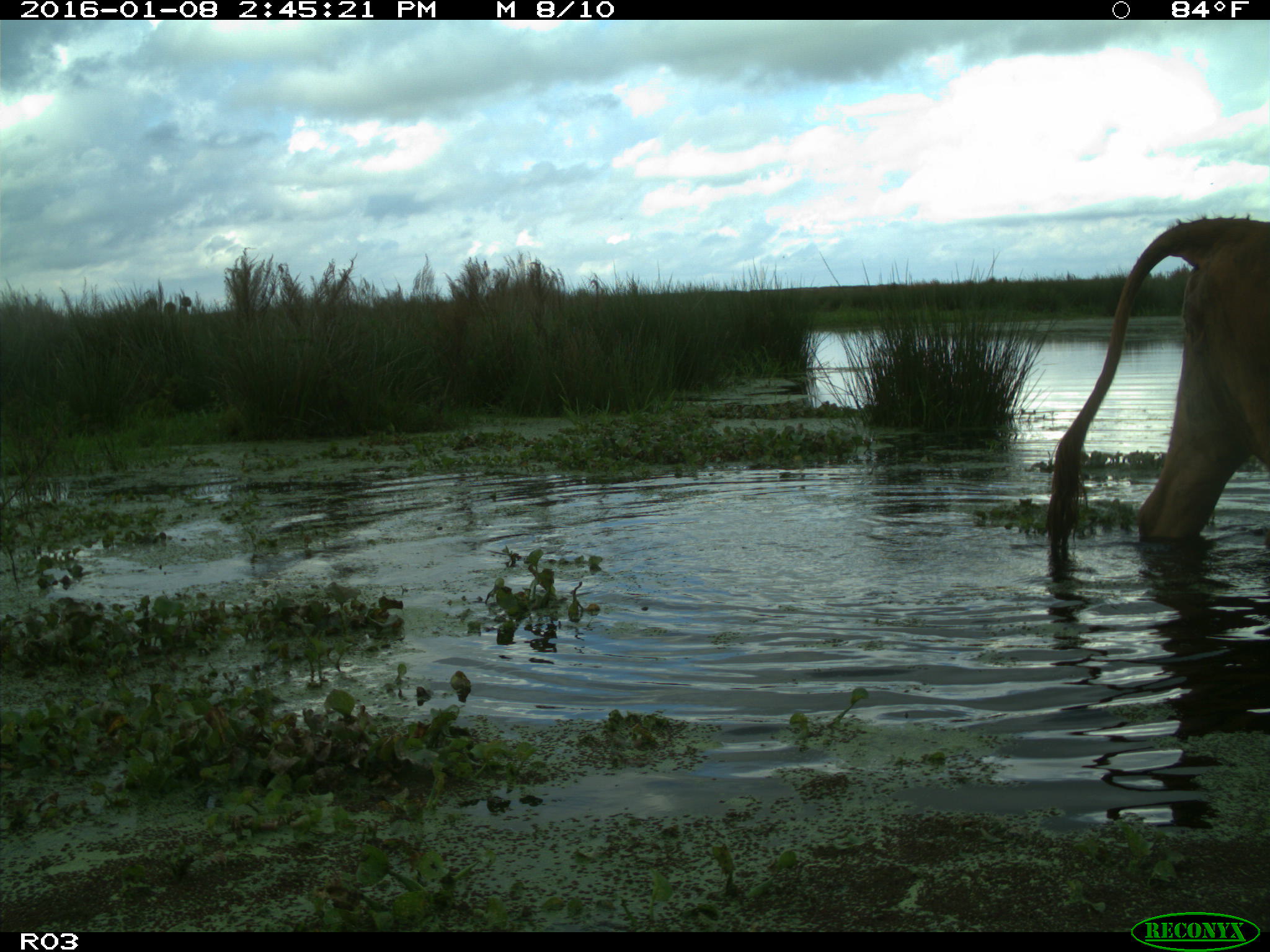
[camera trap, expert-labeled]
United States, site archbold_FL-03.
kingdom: Animalia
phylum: Chordata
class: Mammalia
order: Artiodactyla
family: Bovidae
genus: Bos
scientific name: Bos taurus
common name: domestic cow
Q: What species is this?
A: Bos taurus (domestic cow).